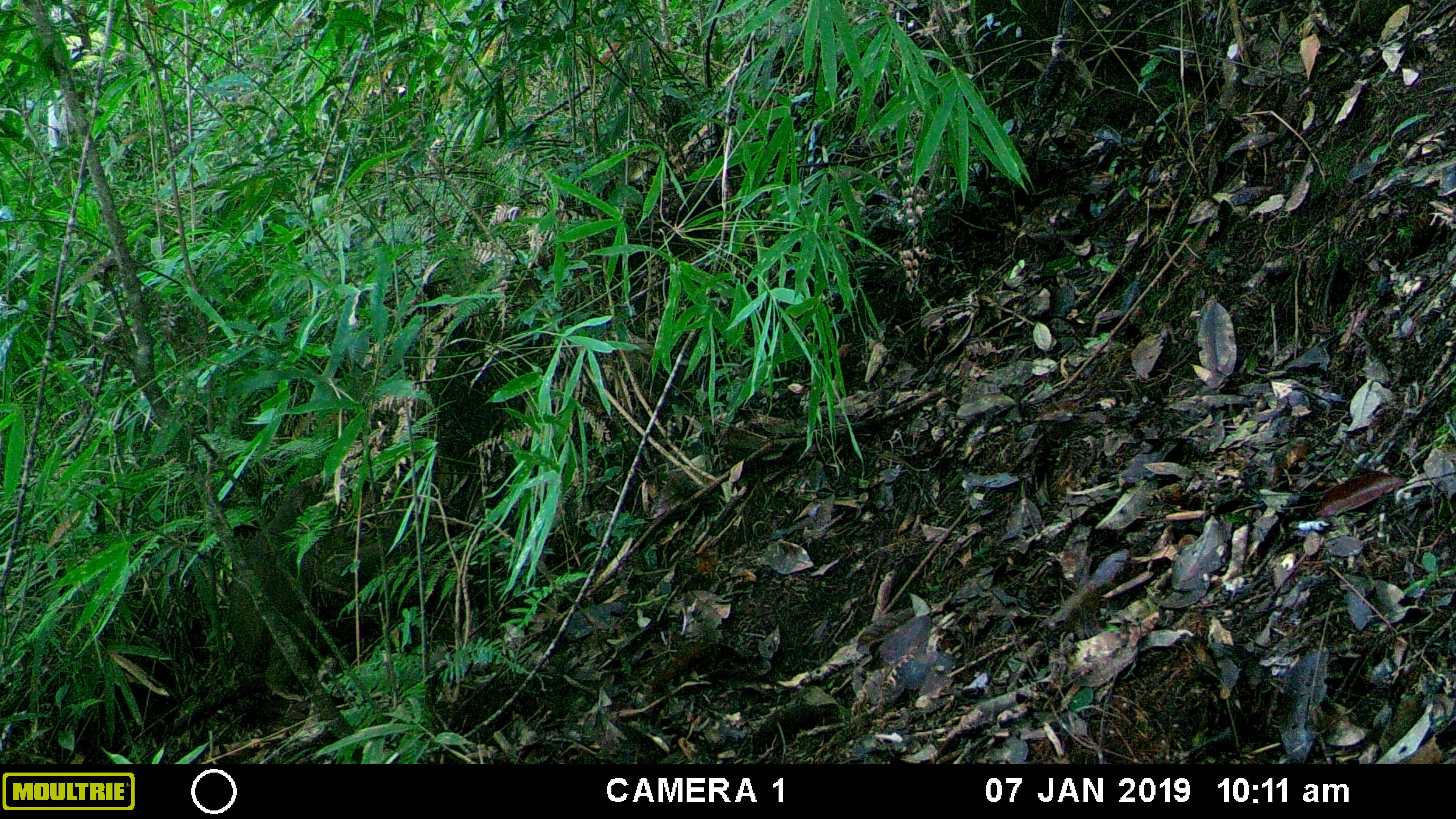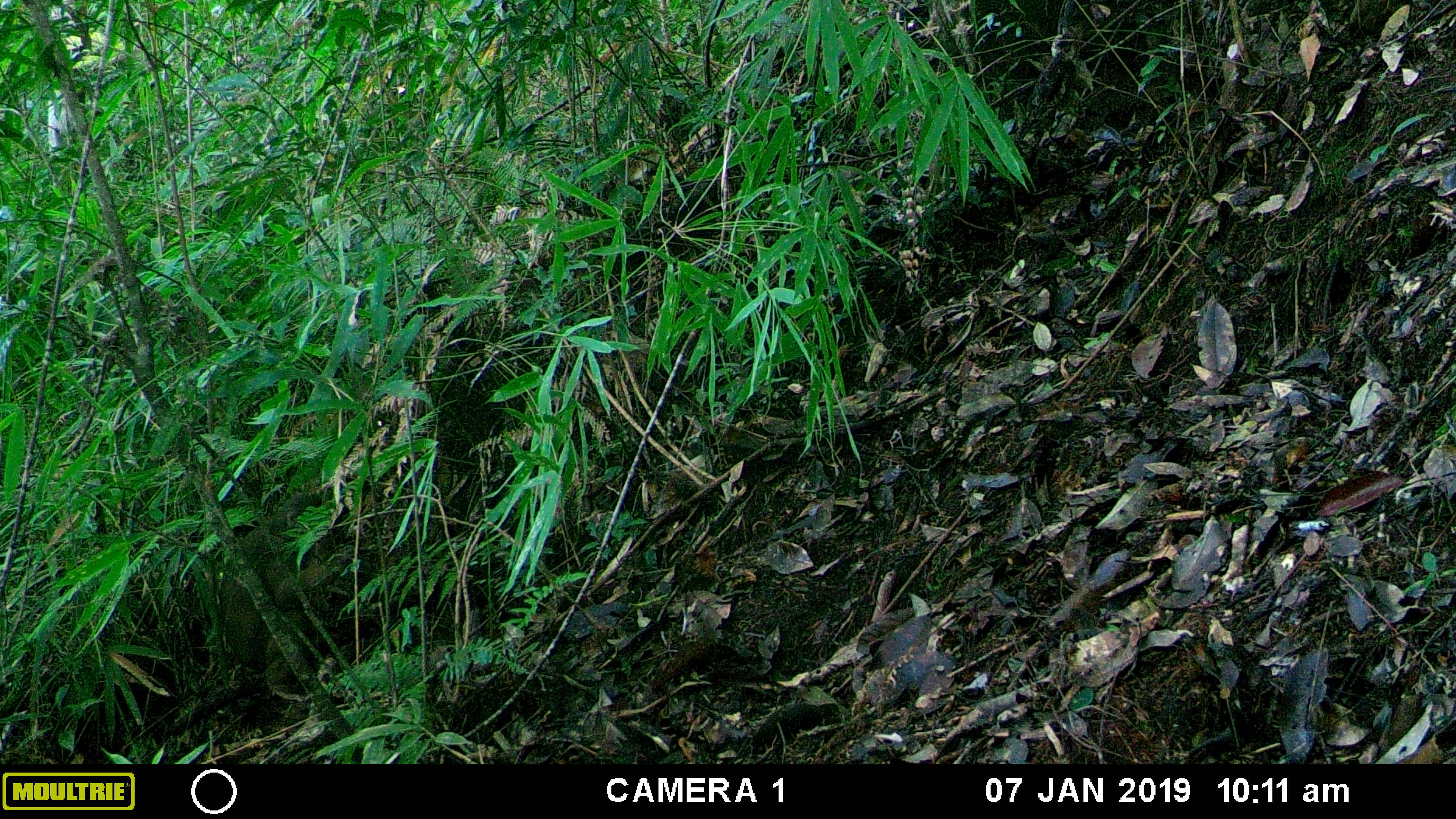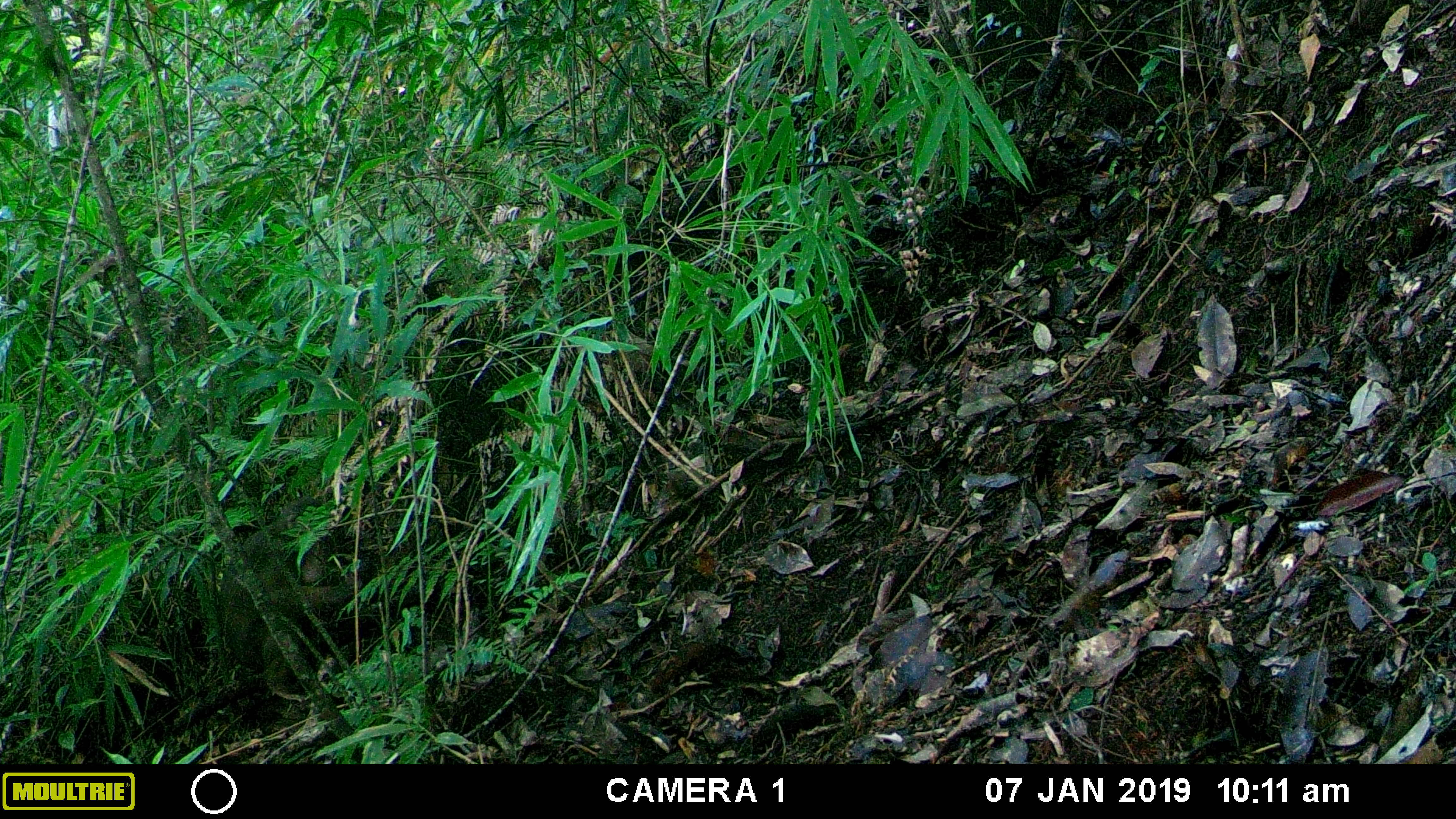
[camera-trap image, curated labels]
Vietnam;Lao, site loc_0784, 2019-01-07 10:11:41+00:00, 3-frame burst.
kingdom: Animalia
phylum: Chordata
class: Mammalia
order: Primates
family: Cercopithecidae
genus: Macaca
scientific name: Macaca arctoides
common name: stump-tailed macaque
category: stump tailed macaque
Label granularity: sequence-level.